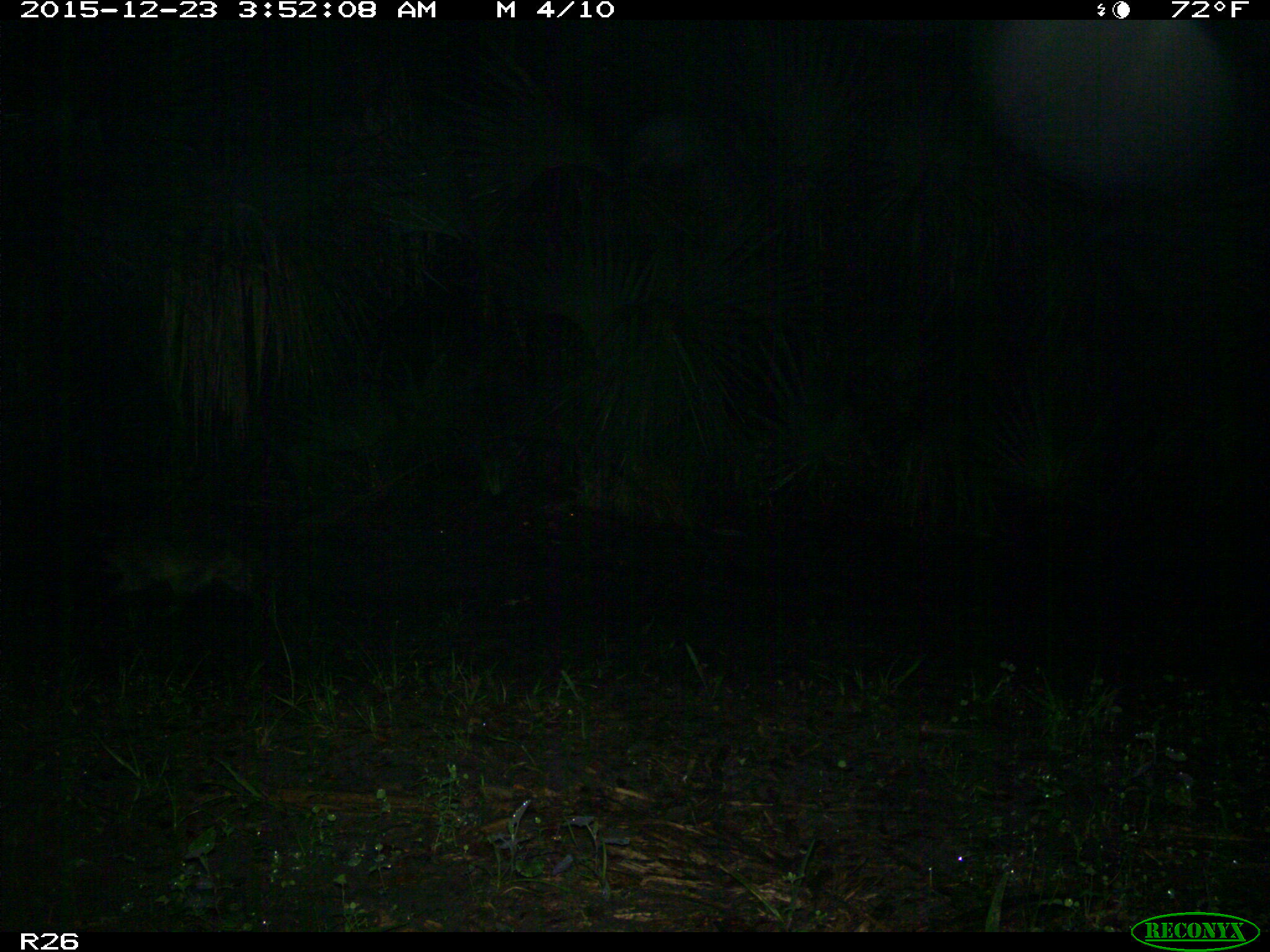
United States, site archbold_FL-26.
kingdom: Animalia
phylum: Chordata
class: Mammalia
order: Carnivora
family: Procyonidae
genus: Procyon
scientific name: Procyon lotor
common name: common raccoon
Procyon lotor (common raccoon).